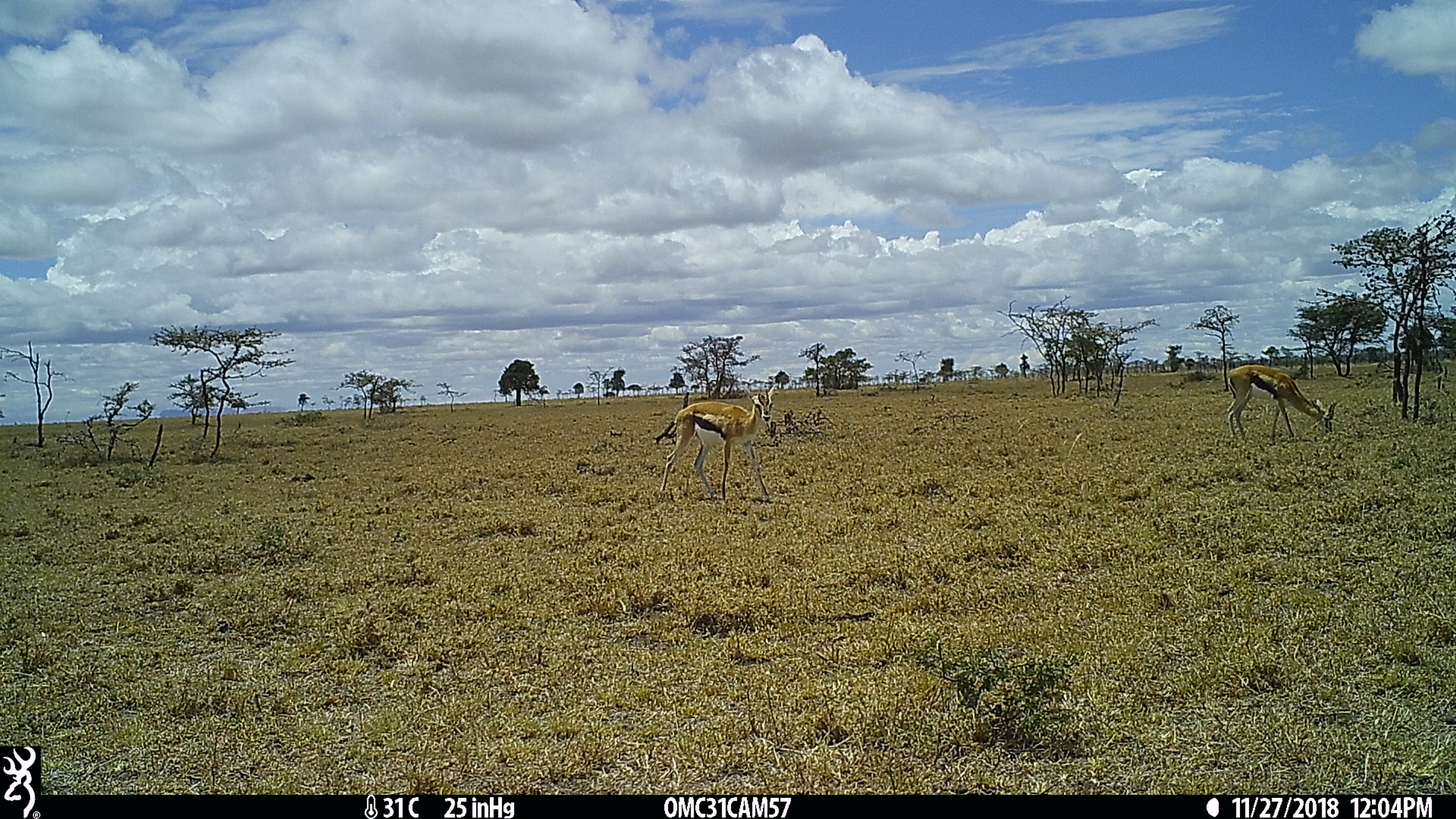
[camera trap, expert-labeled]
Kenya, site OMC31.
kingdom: Animalia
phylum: Chordata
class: Mammalia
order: Artiodactyla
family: Bovidae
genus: Eudorcas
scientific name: Eudorcas thomsonii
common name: thomon's gazelle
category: gazelle thomsons